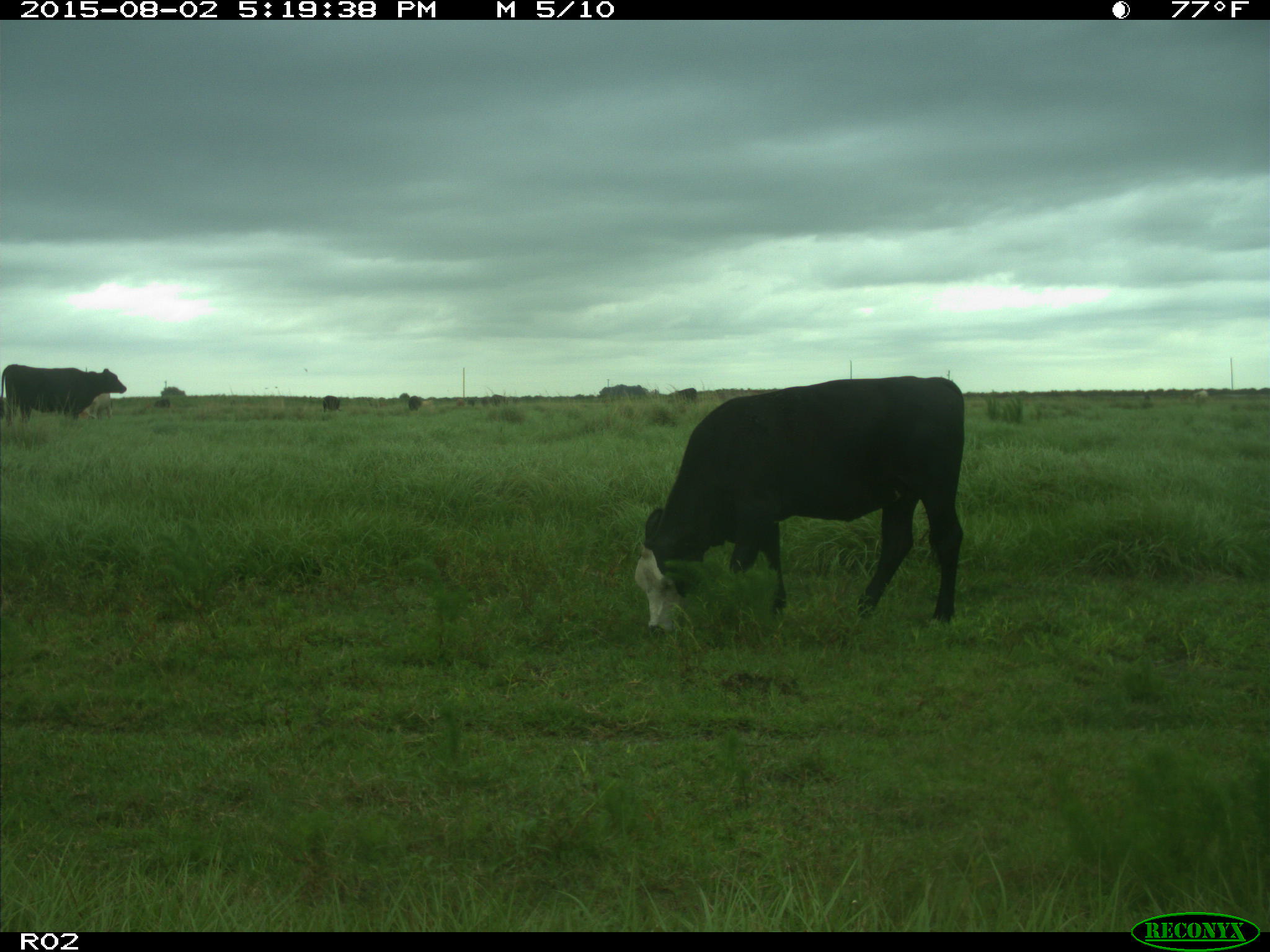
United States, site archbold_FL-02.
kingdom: Animalia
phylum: Chordata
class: Mammalia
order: Artiodactyla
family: Bovidae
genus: Bos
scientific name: Bos taurus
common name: domestic cow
Bos taurus (domestic cow).